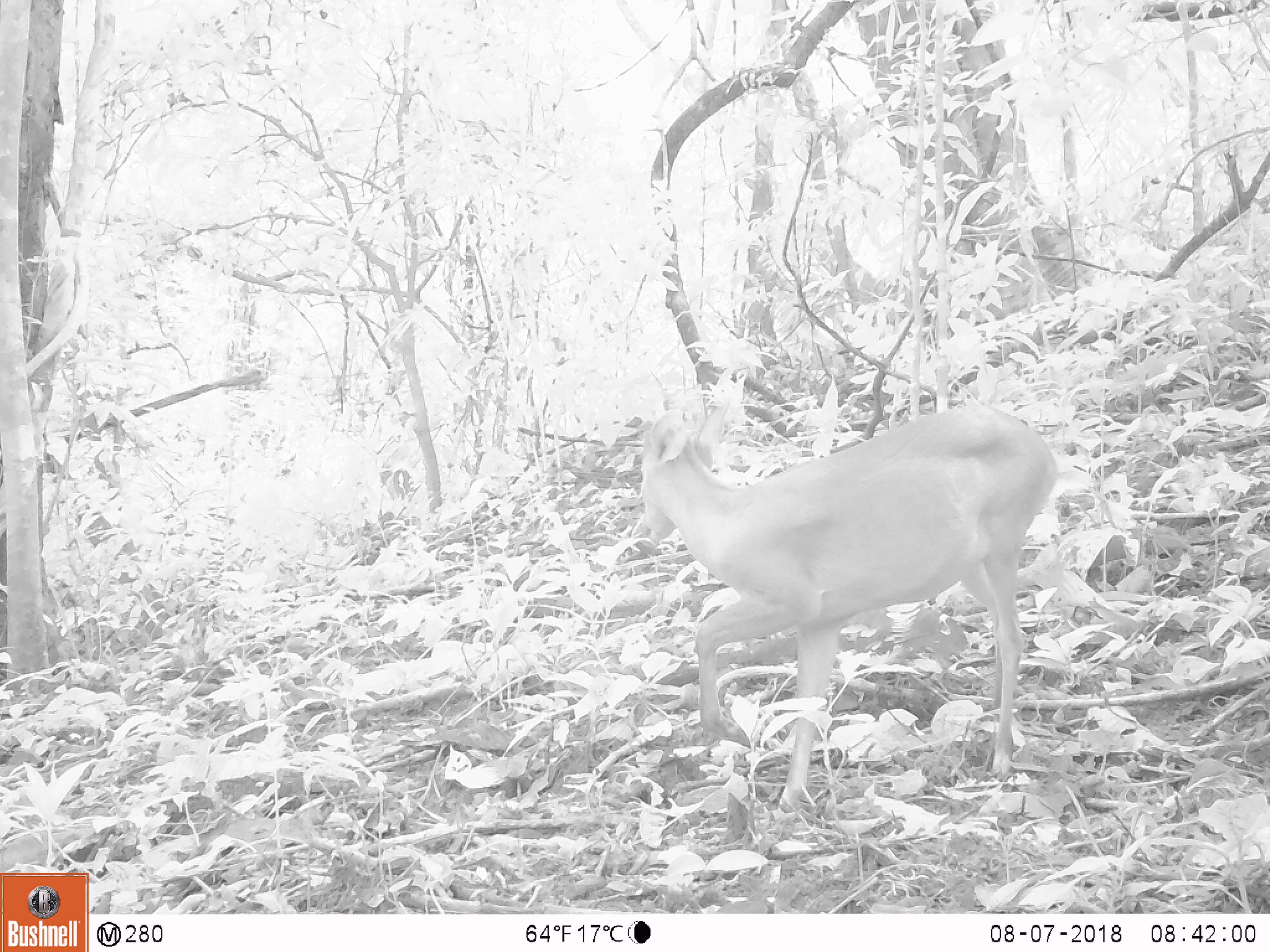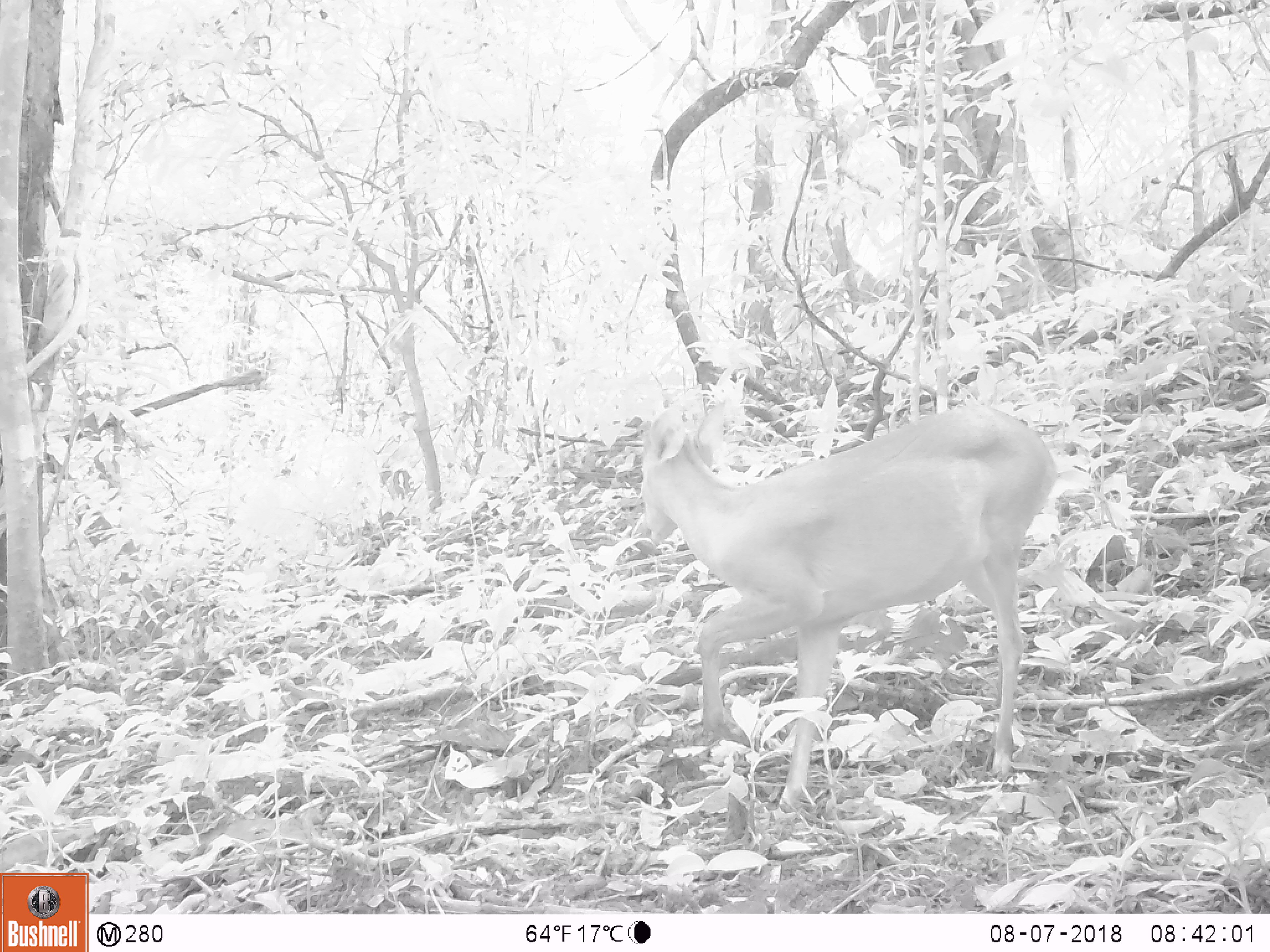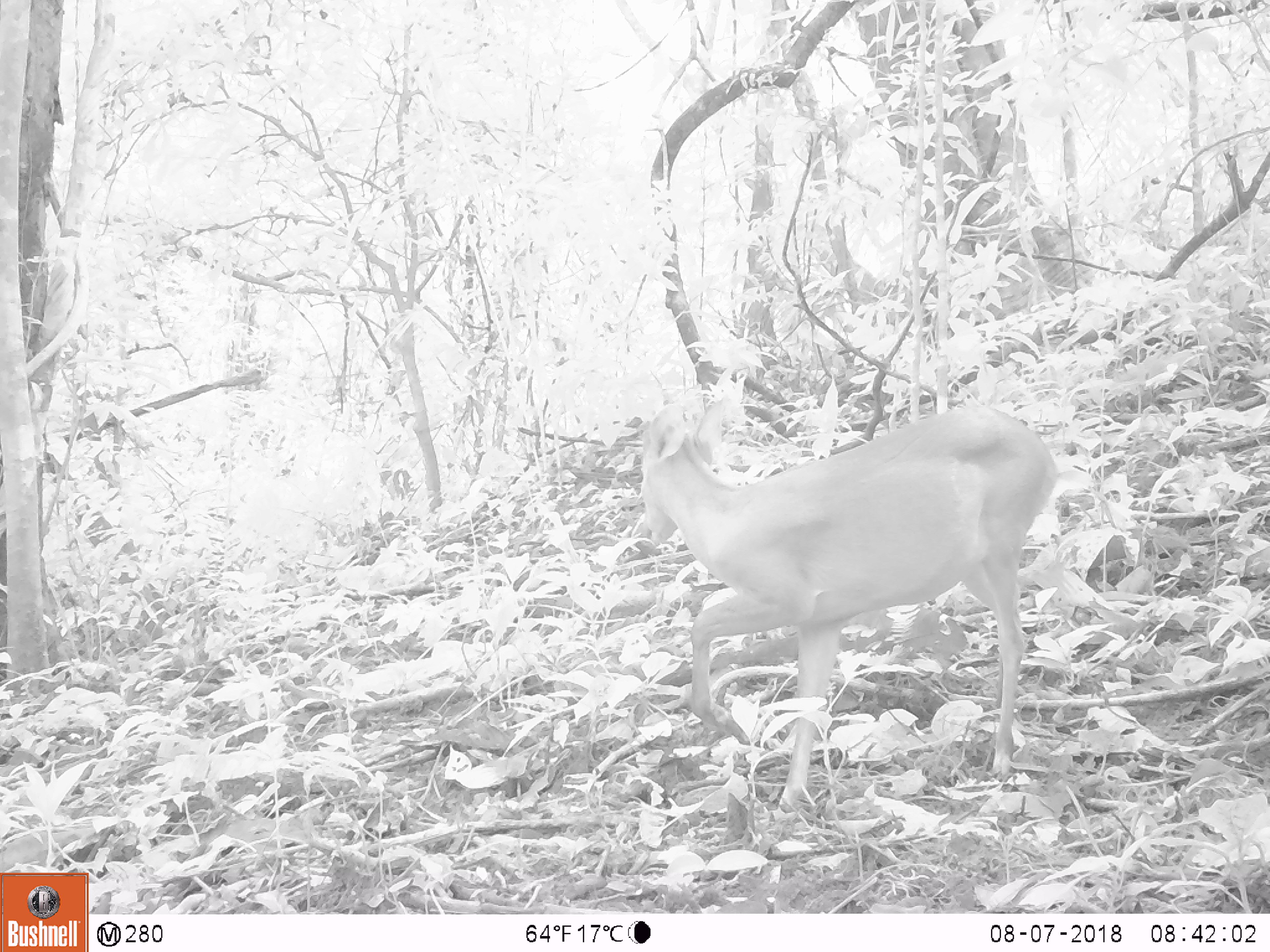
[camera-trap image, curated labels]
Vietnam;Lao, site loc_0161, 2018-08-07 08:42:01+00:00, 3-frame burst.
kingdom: Animalia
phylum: Chordata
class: Mammalia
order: Artiodactyla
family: Cervidae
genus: Muntiacus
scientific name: Muntiacus vuquangensis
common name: large-antlered muntjac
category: large antlered muntjac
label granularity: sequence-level